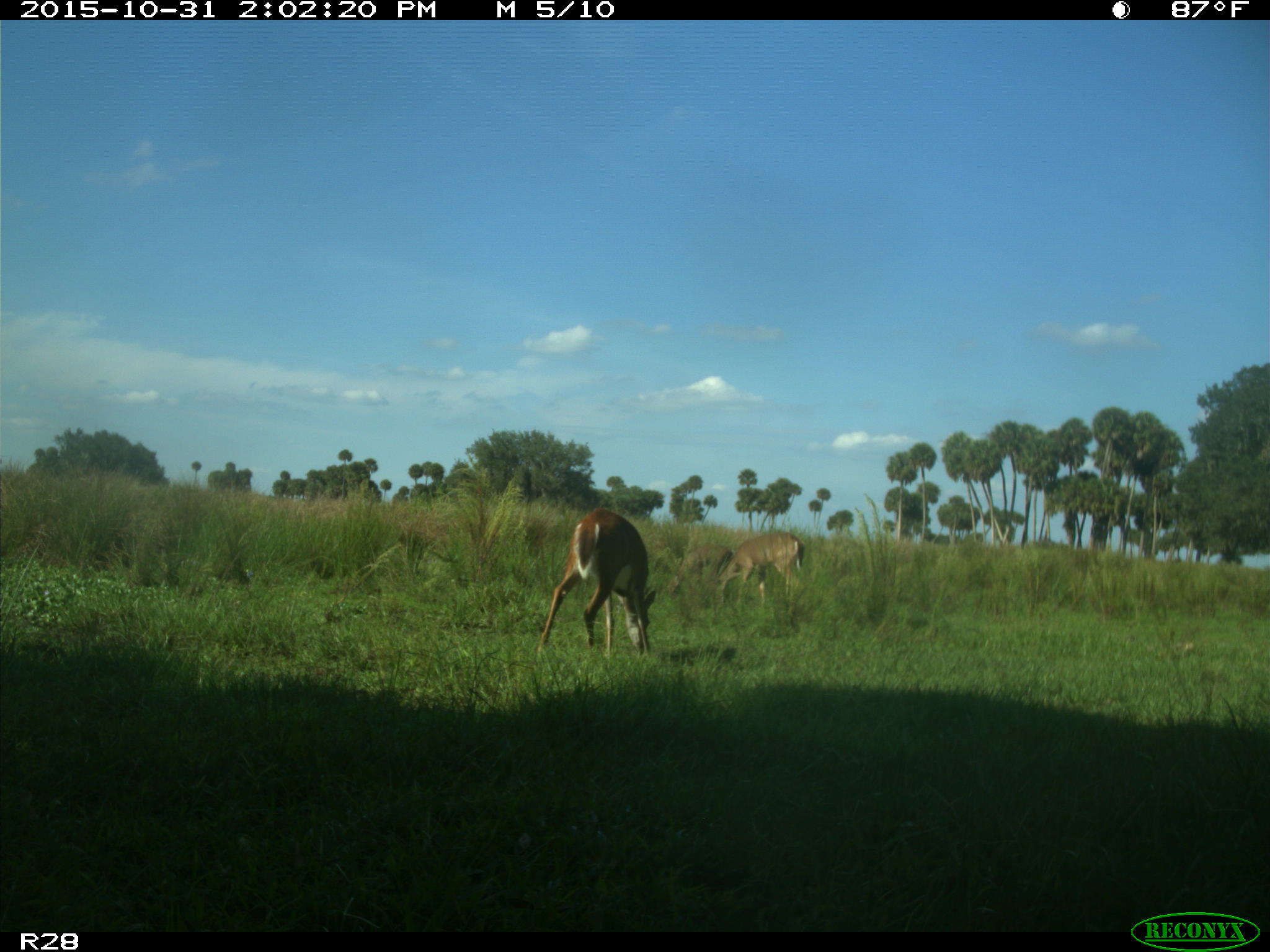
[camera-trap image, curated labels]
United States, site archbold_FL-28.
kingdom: Animalia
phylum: Chordata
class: Mammalia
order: Artiodactyla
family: Cervidae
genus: Odocoileus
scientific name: Odocoileus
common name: deer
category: unidentified deer